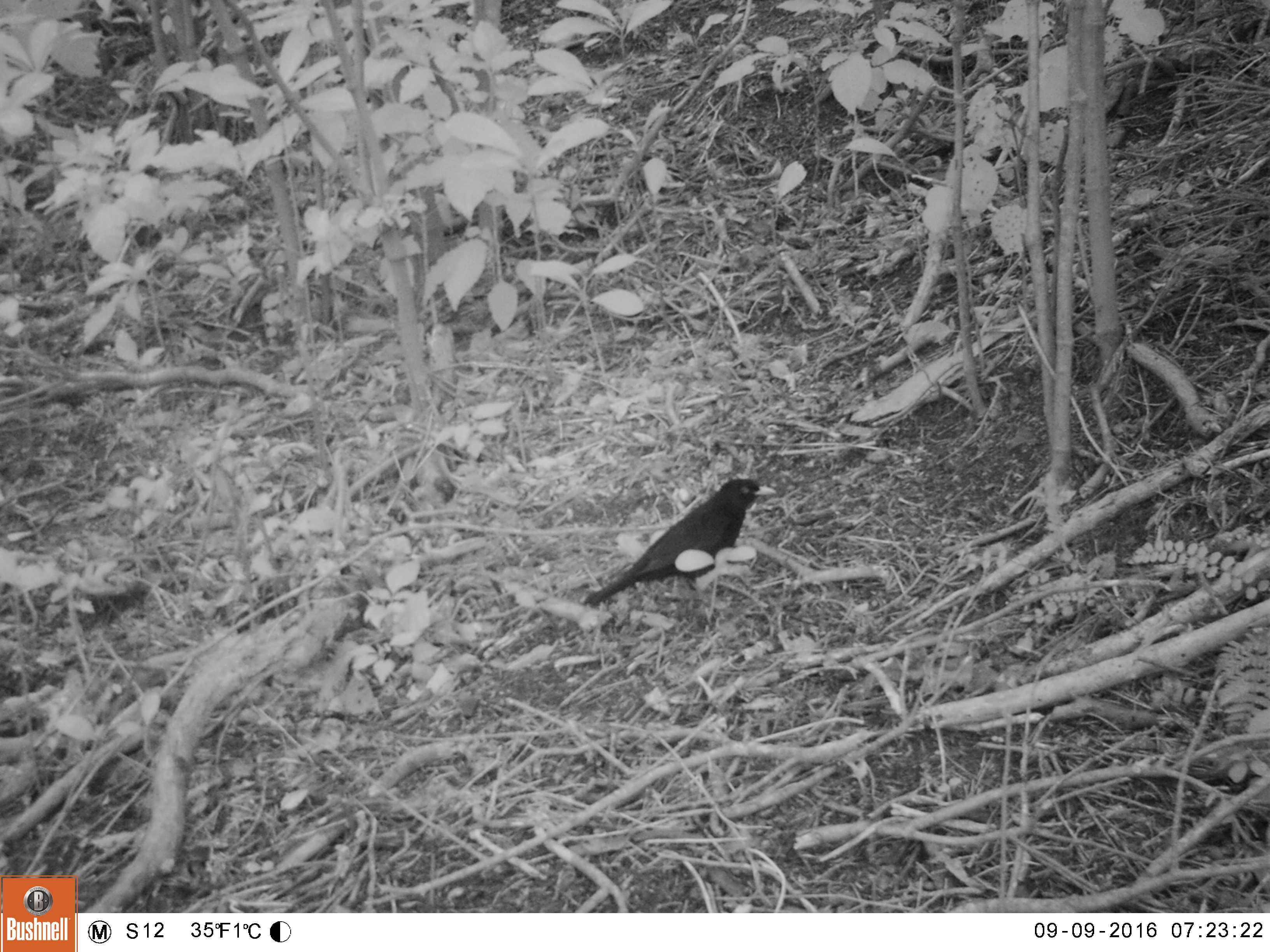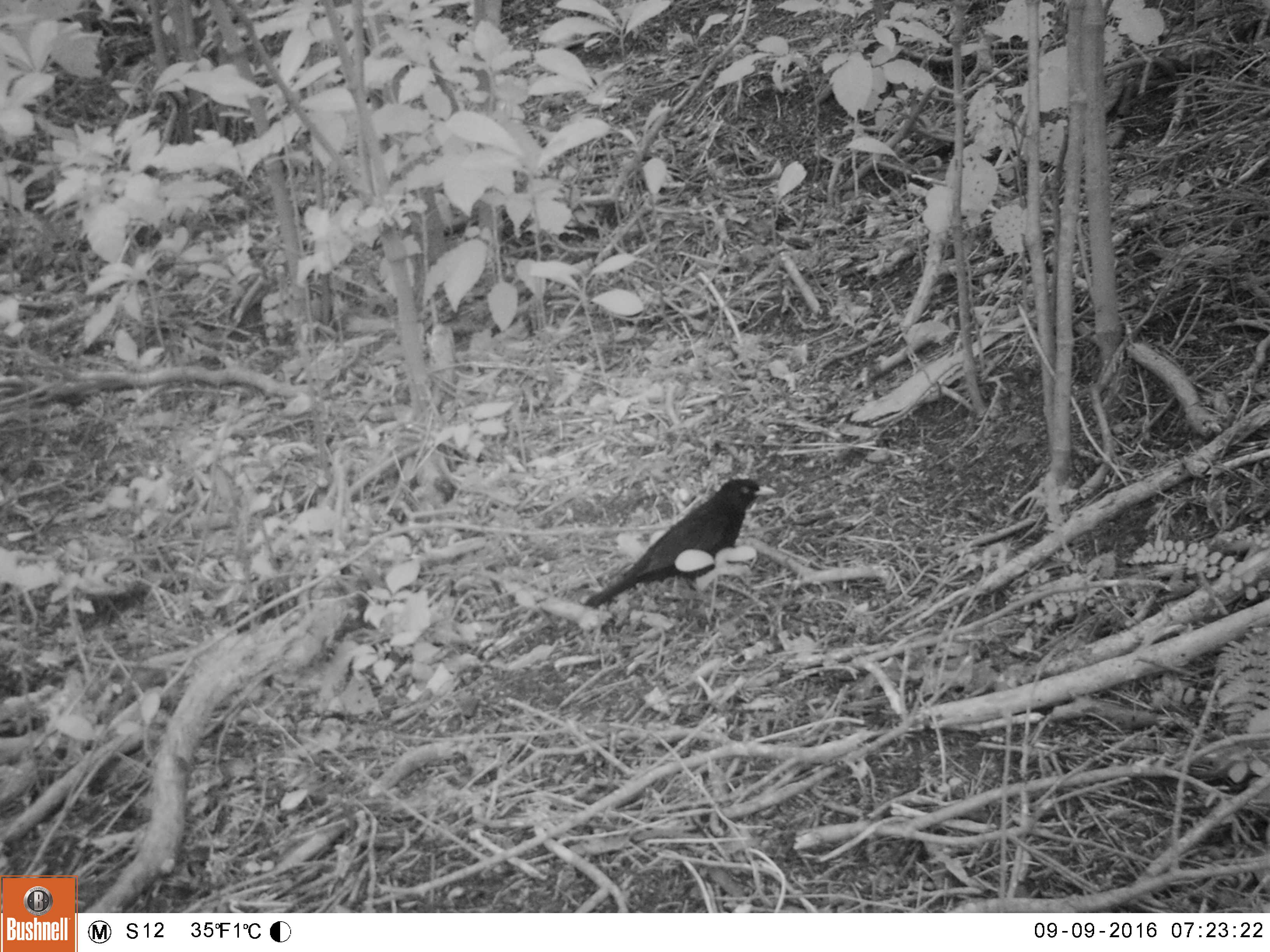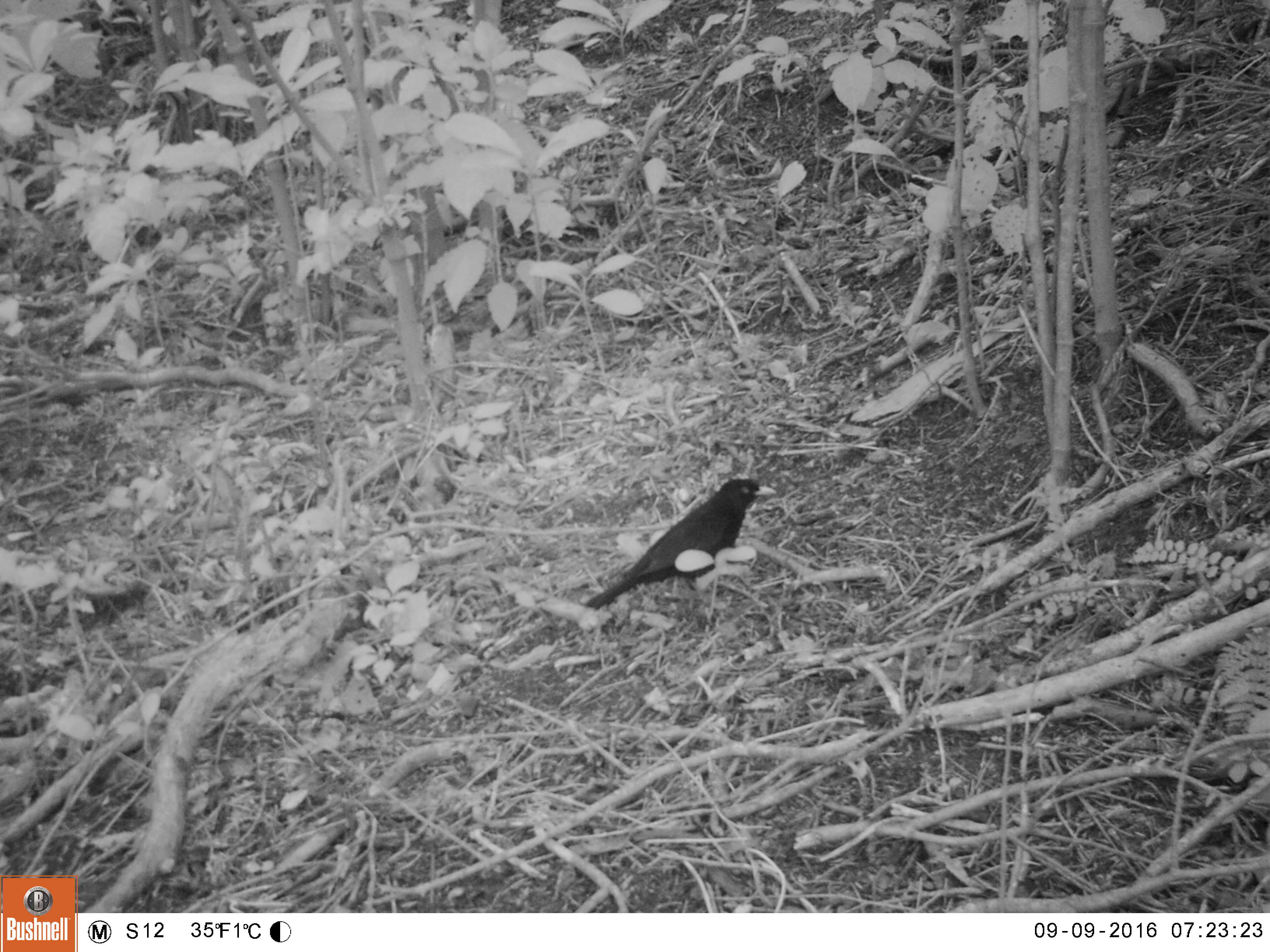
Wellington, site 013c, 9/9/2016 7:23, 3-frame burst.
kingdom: Animalia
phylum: Chordata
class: Aves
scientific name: Aves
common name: bird